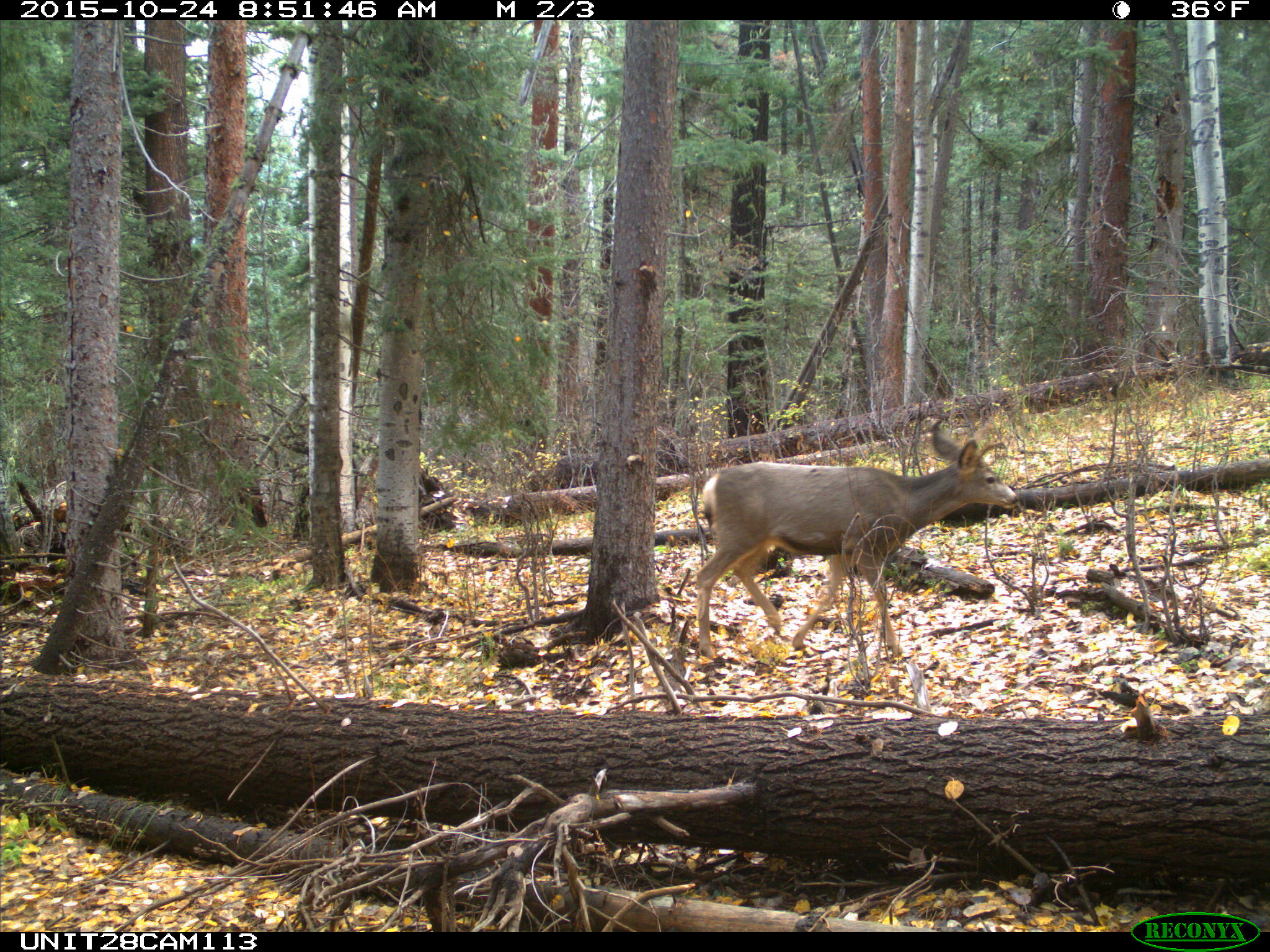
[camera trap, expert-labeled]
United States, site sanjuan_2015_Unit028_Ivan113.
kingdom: Animalia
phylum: Chordata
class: Mammalia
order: Artiodactyla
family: Cervidae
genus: Odocoileus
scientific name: Odocoileus hemionus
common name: mule deer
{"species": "Odocoileus hemionus (mule deer)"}